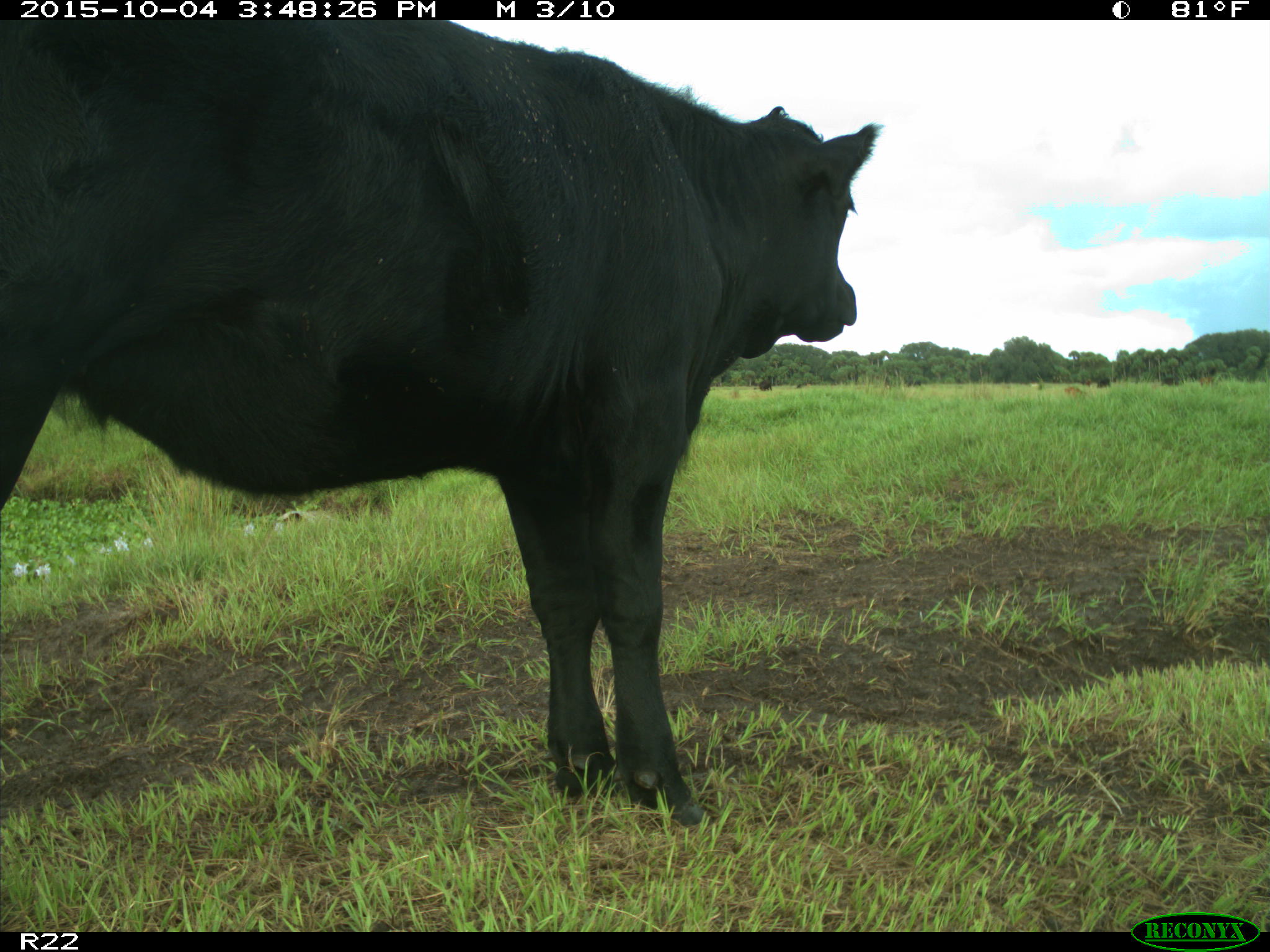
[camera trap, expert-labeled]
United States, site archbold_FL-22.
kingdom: Animalia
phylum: Chordata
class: Mammalia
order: Artiodactyla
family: Bovidae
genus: Bos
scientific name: Bos taurus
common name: domestic cow